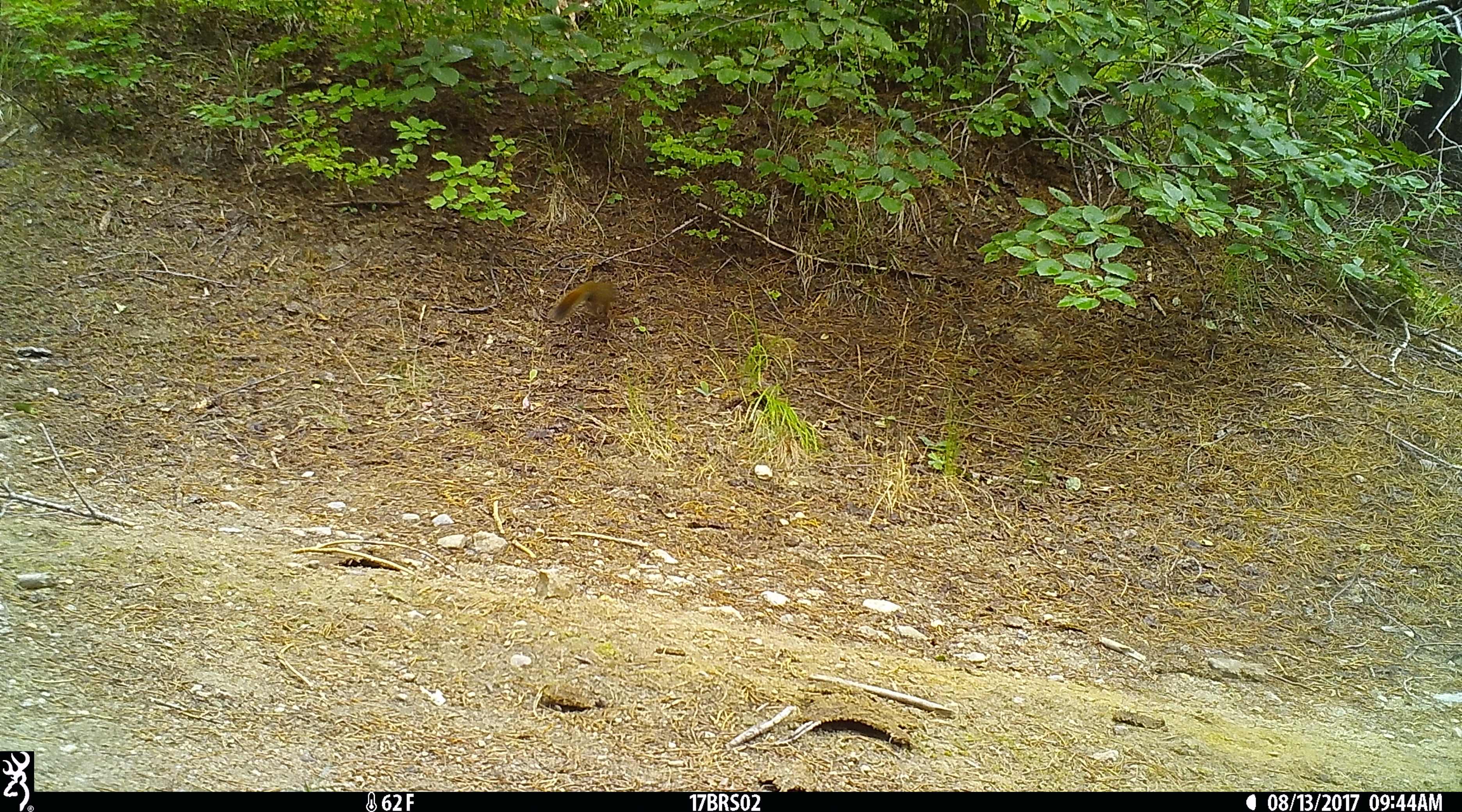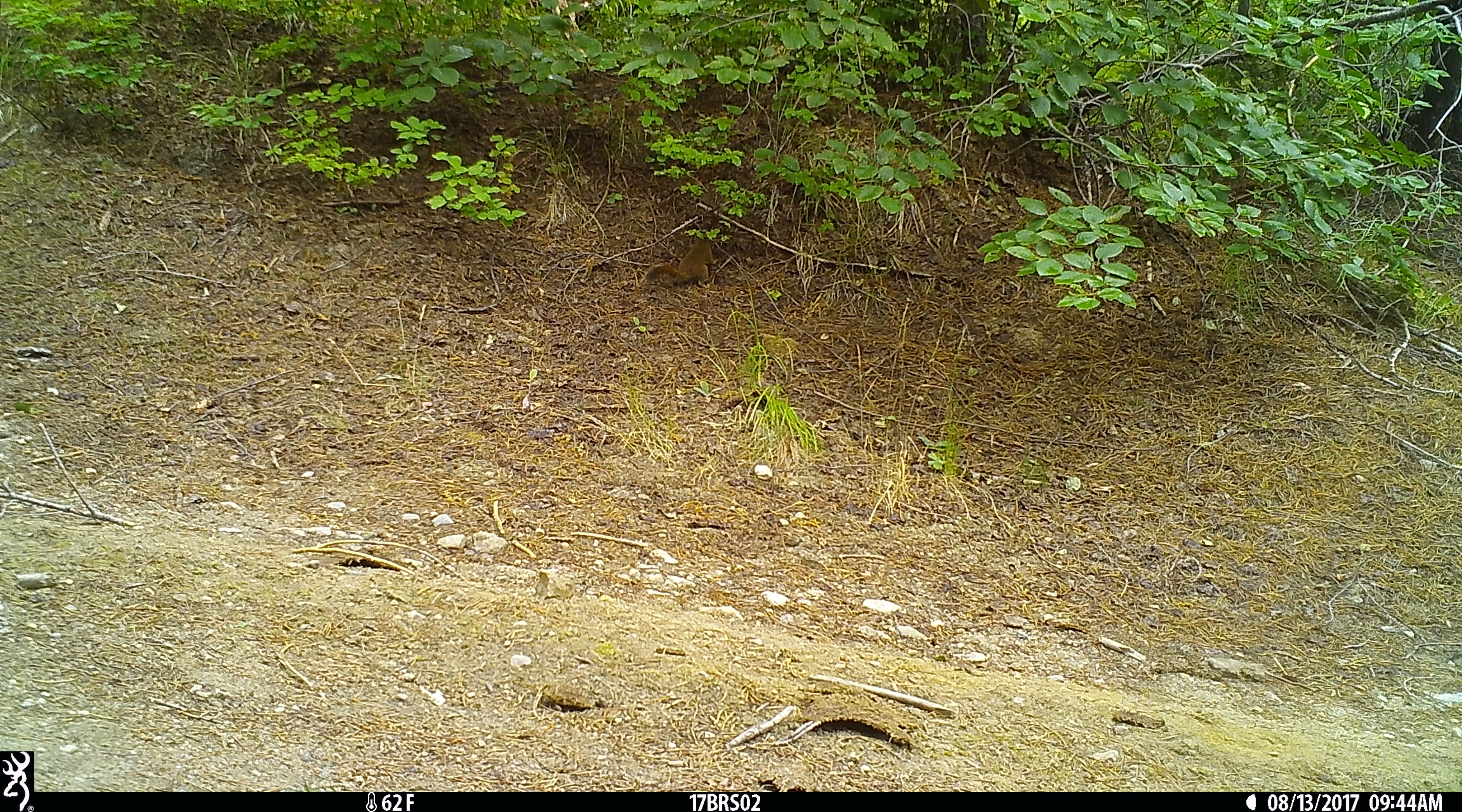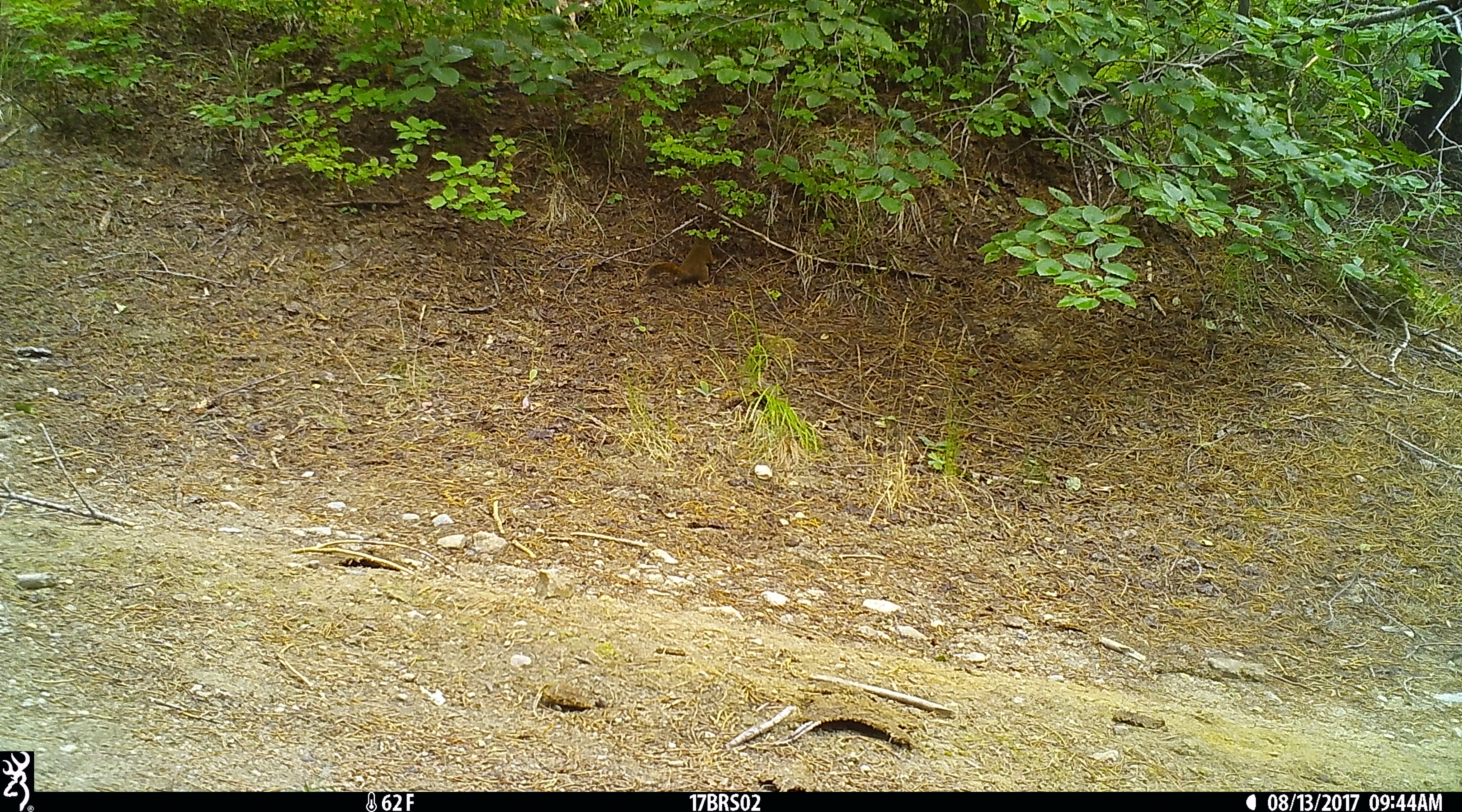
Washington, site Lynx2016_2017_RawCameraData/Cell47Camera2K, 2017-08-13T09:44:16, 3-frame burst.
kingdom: Animalia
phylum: Chordata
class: Mammalia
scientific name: Mammalia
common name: small mammal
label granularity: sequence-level